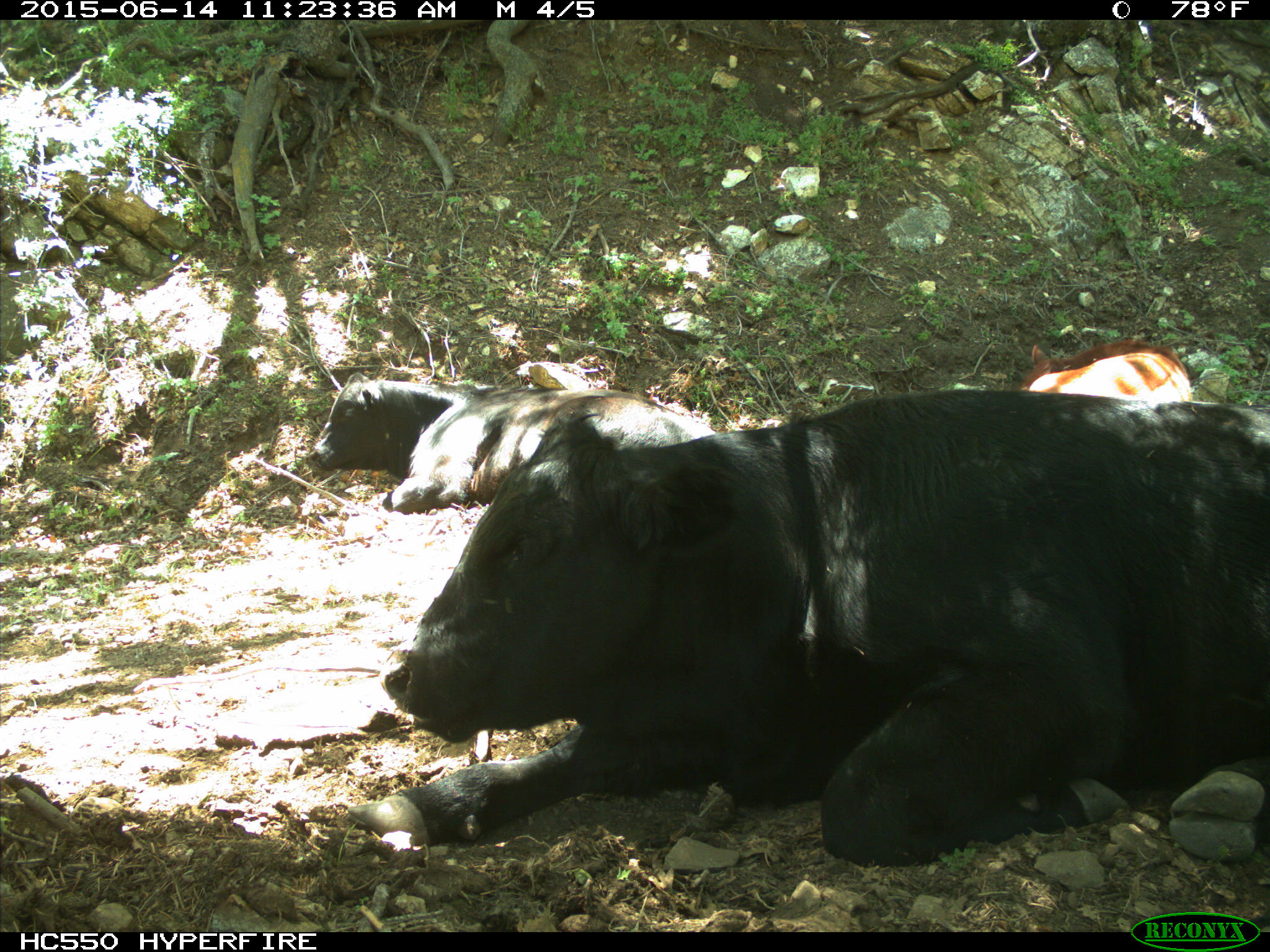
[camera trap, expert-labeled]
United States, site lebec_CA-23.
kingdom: Animalia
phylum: Chordata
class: Mammalia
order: Artiodactyla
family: Bovidae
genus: Bos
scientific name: Bos taurus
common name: domestic cow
Bos taurus (domestic cow).